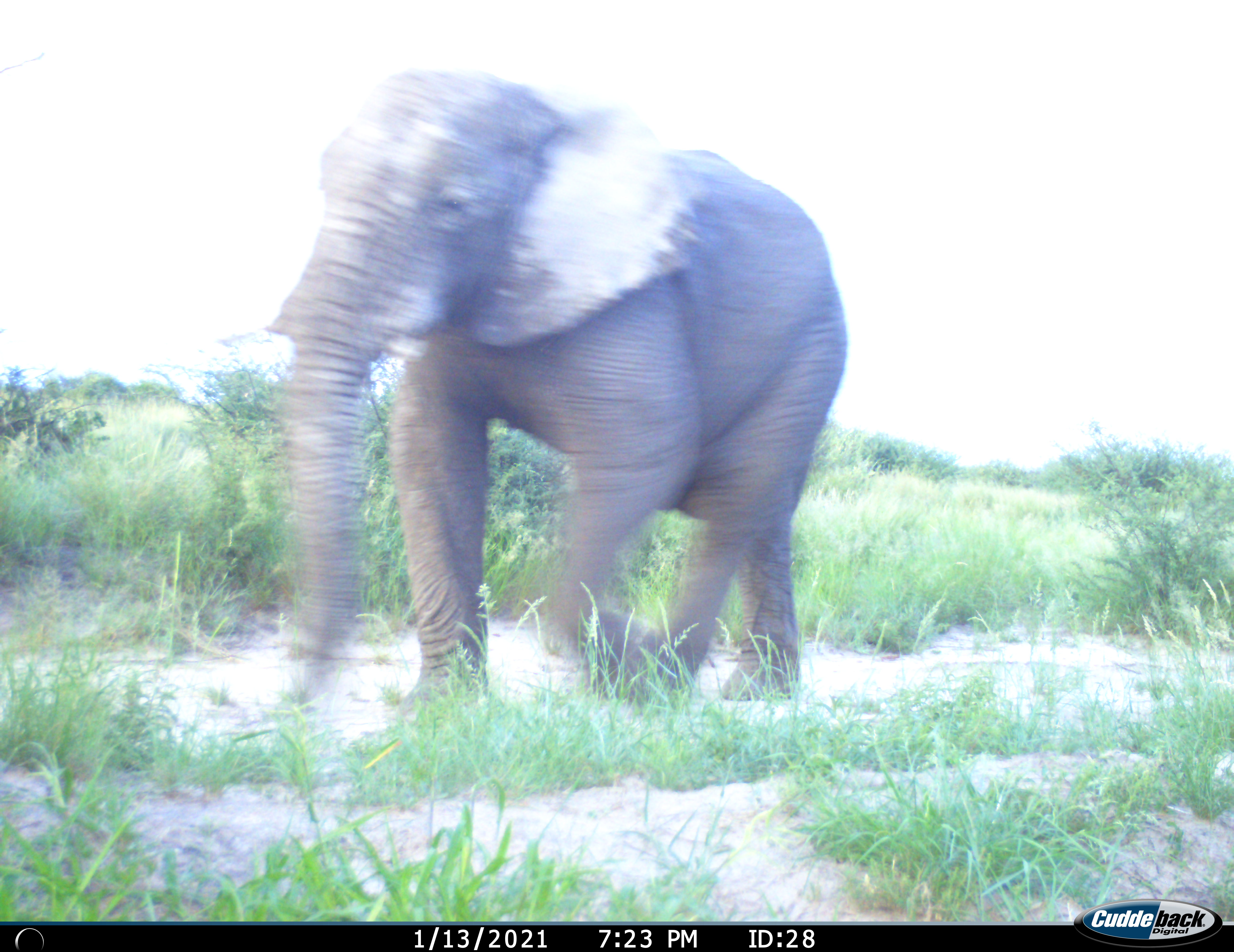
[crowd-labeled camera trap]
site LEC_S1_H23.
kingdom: Animalia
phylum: Chordata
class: Mammalia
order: Proboscidea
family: Elephantidae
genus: Loxodonta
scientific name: Loxodonta africana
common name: african bush elephant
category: elephant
Elephant (african bush elephant) (Loxodonta africana), count 1. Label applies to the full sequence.